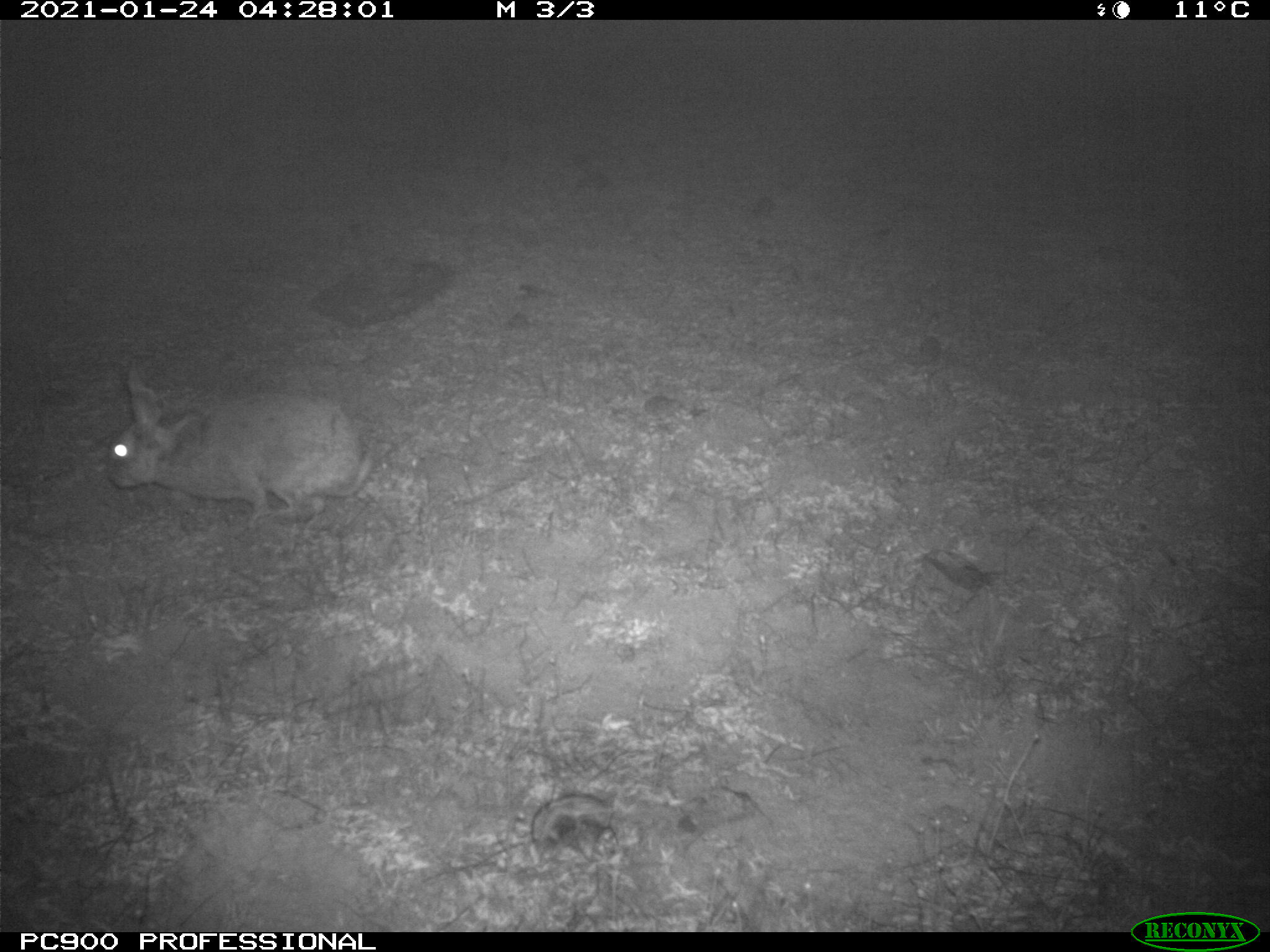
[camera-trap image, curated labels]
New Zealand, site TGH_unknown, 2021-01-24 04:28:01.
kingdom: Animalia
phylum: Chordata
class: Mammalia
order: Lagomorpha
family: Leporidae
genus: Oryctolagus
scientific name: Oryctolagus cuniculus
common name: european rabbit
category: rabbit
Rabbit (european rabbit) (Oryctolagus cuniculus).